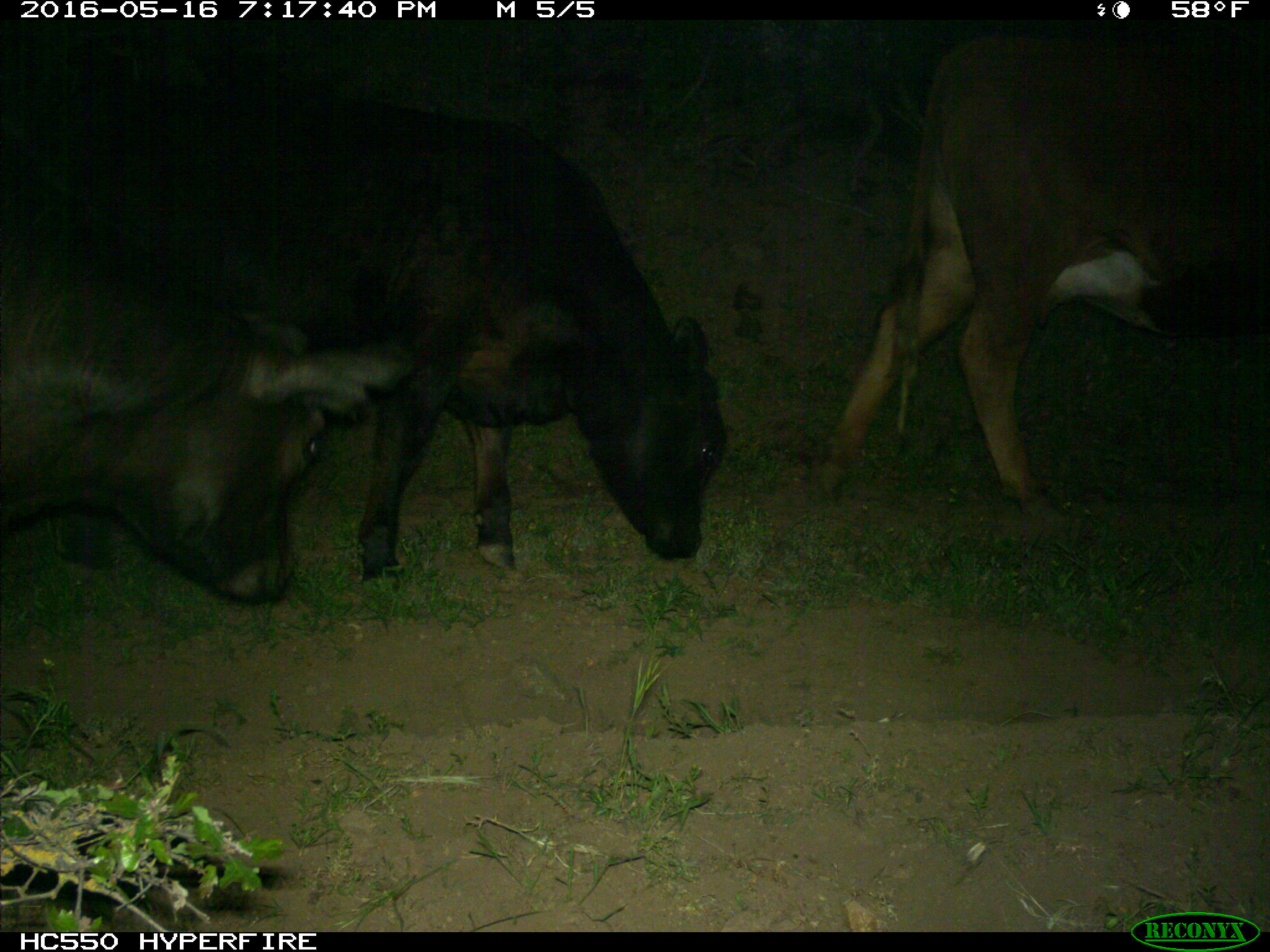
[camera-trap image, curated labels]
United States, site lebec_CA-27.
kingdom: Animalia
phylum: Chordata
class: Mammalia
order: Artiodactyla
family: Bovidae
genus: Bos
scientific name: Bos taurus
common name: domestic cow